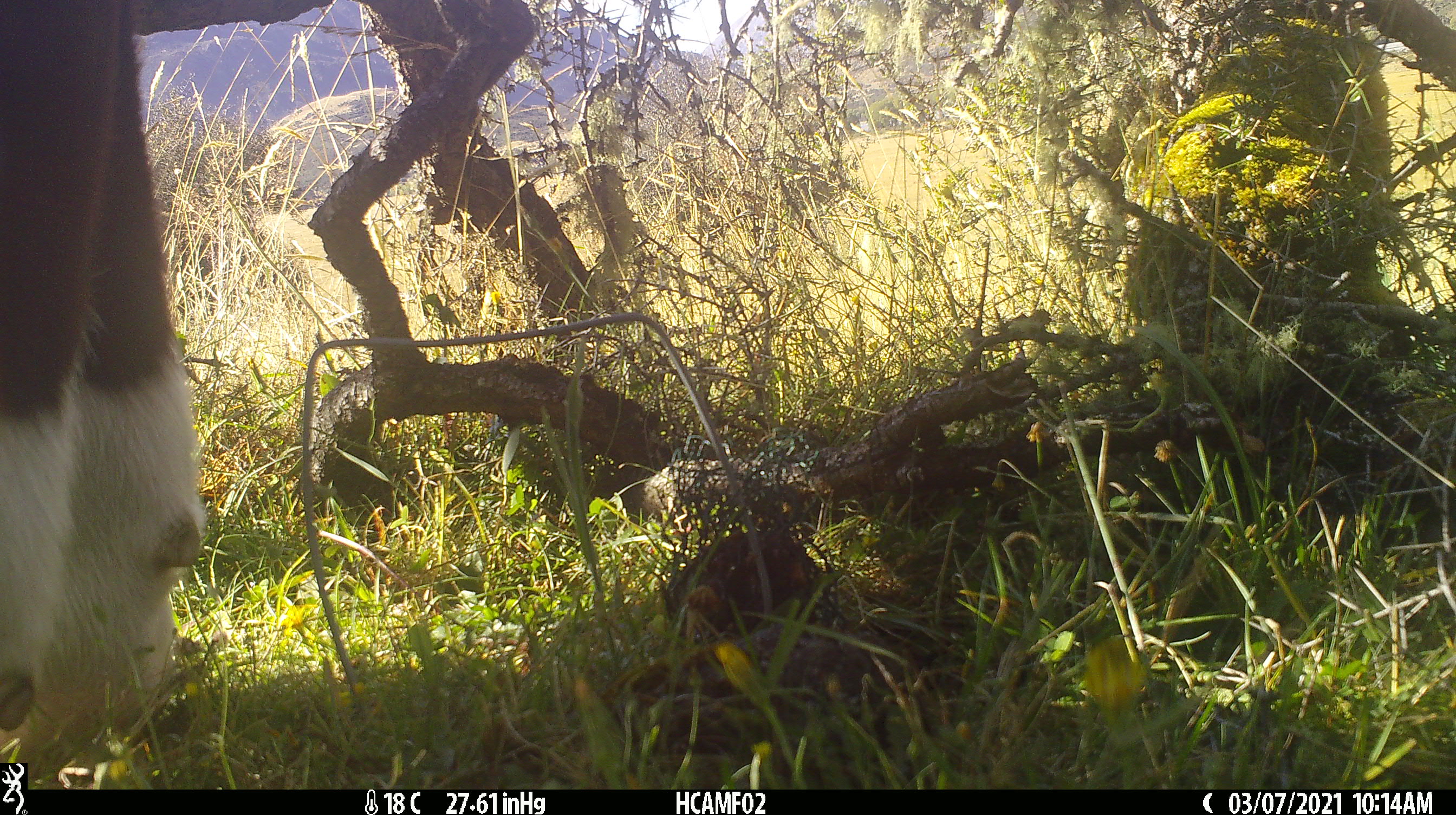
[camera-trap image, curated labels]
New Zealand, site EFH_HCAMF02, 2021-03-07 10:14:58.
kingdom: Animalia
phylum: Chordata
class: Mammalia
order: Artiodactyla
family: Bovidae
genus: Bos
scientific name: Bos taurus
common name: domestic cow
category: cow